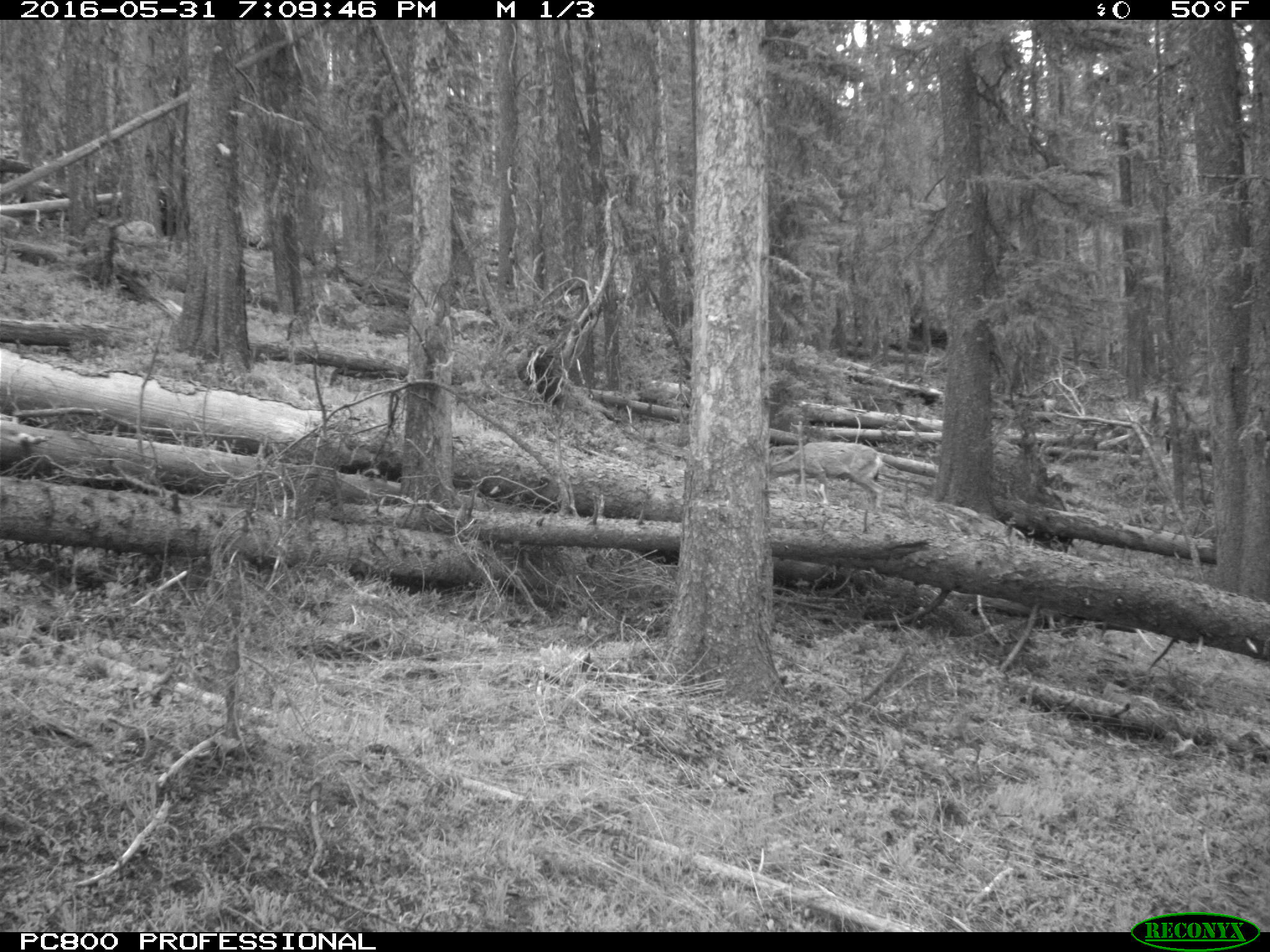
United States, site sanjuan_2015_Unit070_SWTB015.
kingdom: Animalia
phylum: Chordata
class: Mammalia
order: Artiodactyla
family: Cervidae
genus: Odocoileus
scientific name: Odocoileus hemionus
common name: mule deer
Odocoileus hemionus (mule deer).